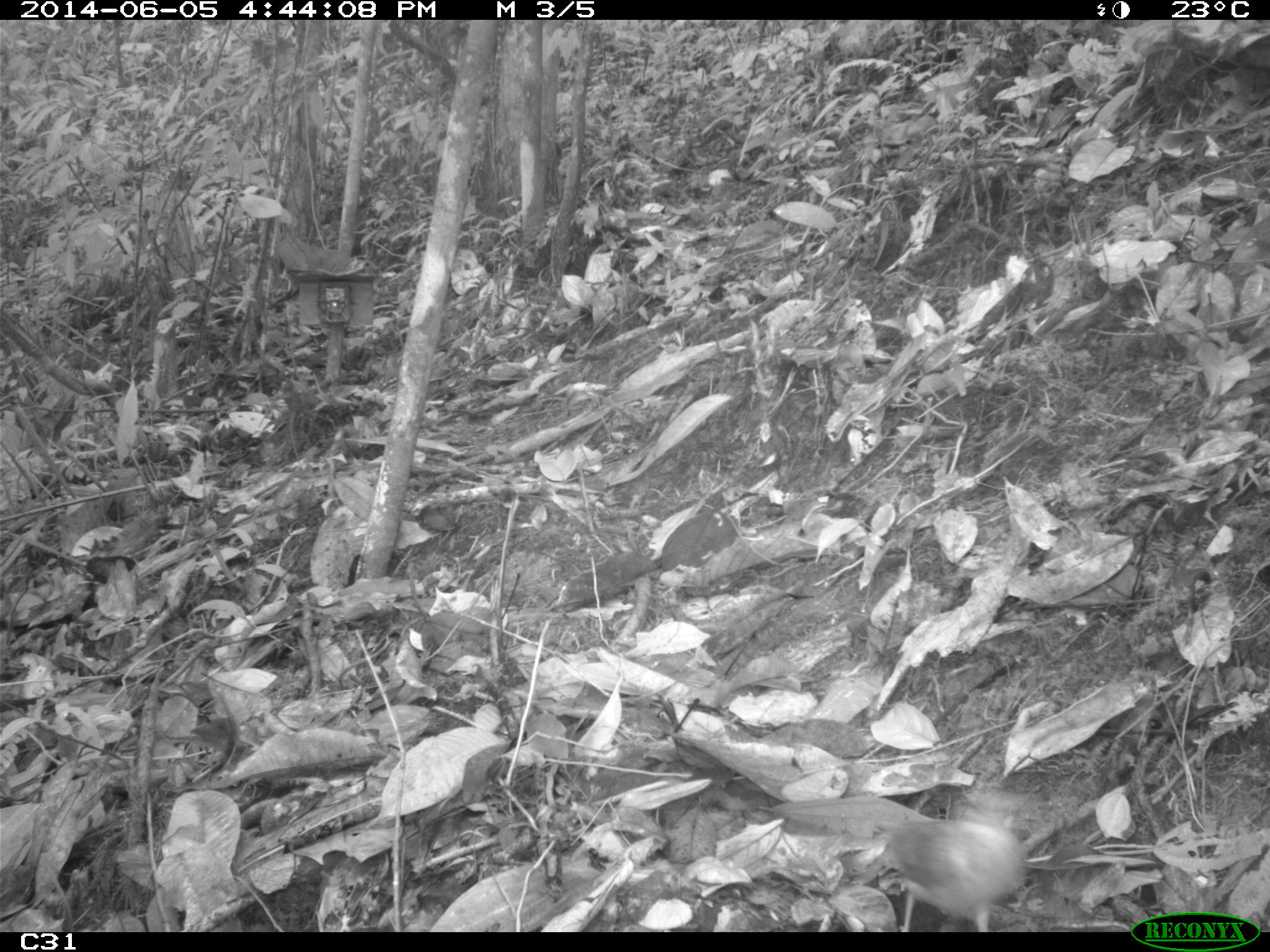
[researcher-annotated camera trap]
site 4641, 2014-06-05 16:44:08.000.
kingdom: Animalia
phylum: Chordata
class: Aves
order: Columbiformes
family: Columbidae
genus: Geotrygon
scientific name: Geotrygon montana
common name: ruddy quail-dove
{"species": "Geotrygon montana (ruddy quail-dove)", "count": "1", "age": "adult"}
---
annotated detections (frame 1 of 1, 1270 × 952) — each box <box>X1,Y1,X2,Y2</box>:
geotrygon montana: <box>875,803,1029,932</box>